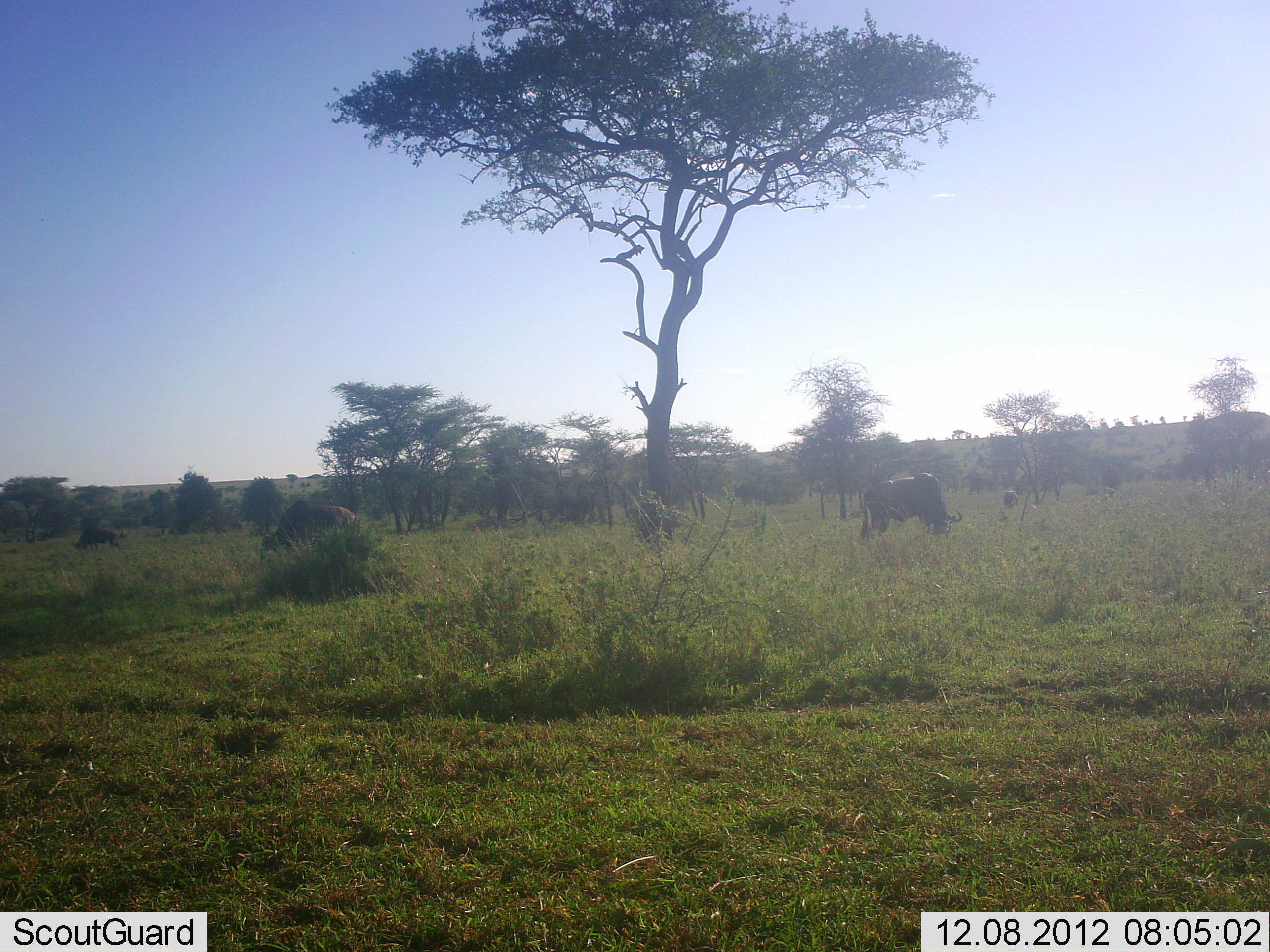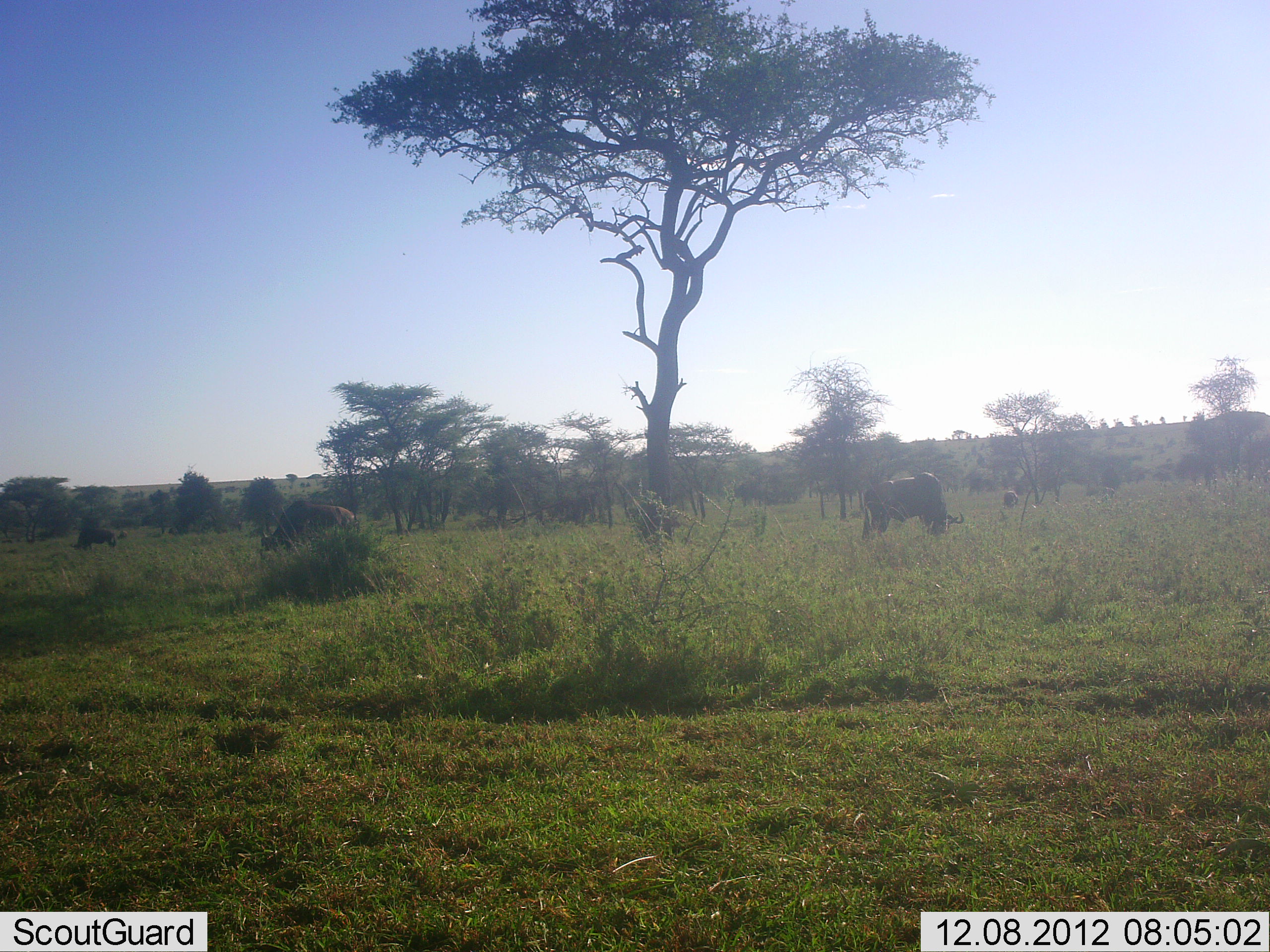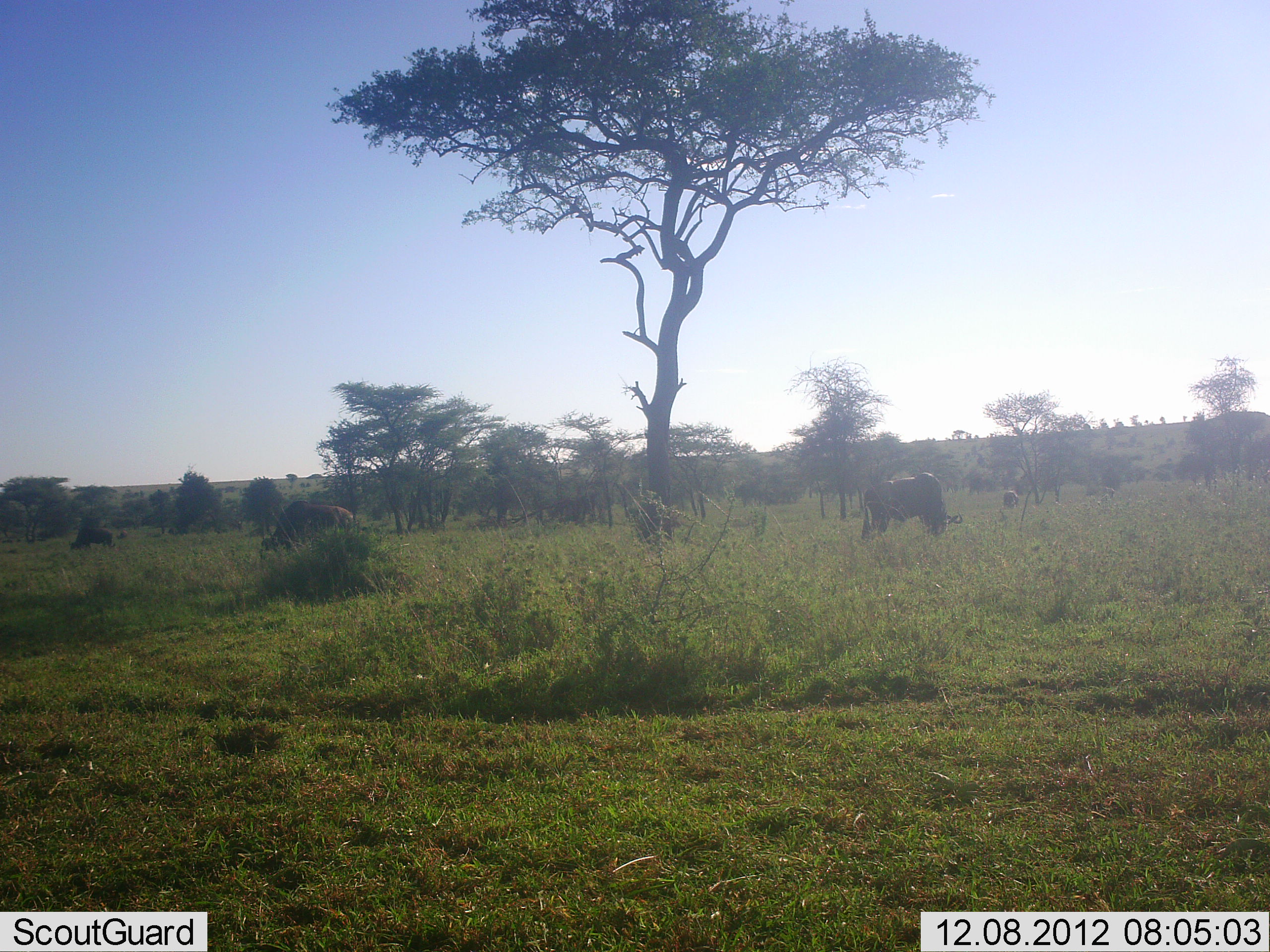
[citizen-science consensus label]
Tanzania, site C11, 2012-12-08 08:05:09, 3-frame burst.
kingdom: Animalia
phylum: Chordata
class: Mammalia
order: Artiodactyla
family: Bovidae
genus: Connochaetes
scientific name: Connochaetes taurinus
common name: blue wildebeest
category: wildebeest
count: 3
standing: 18%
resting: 0%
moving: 6%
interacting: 0%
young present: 0%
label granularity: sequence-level